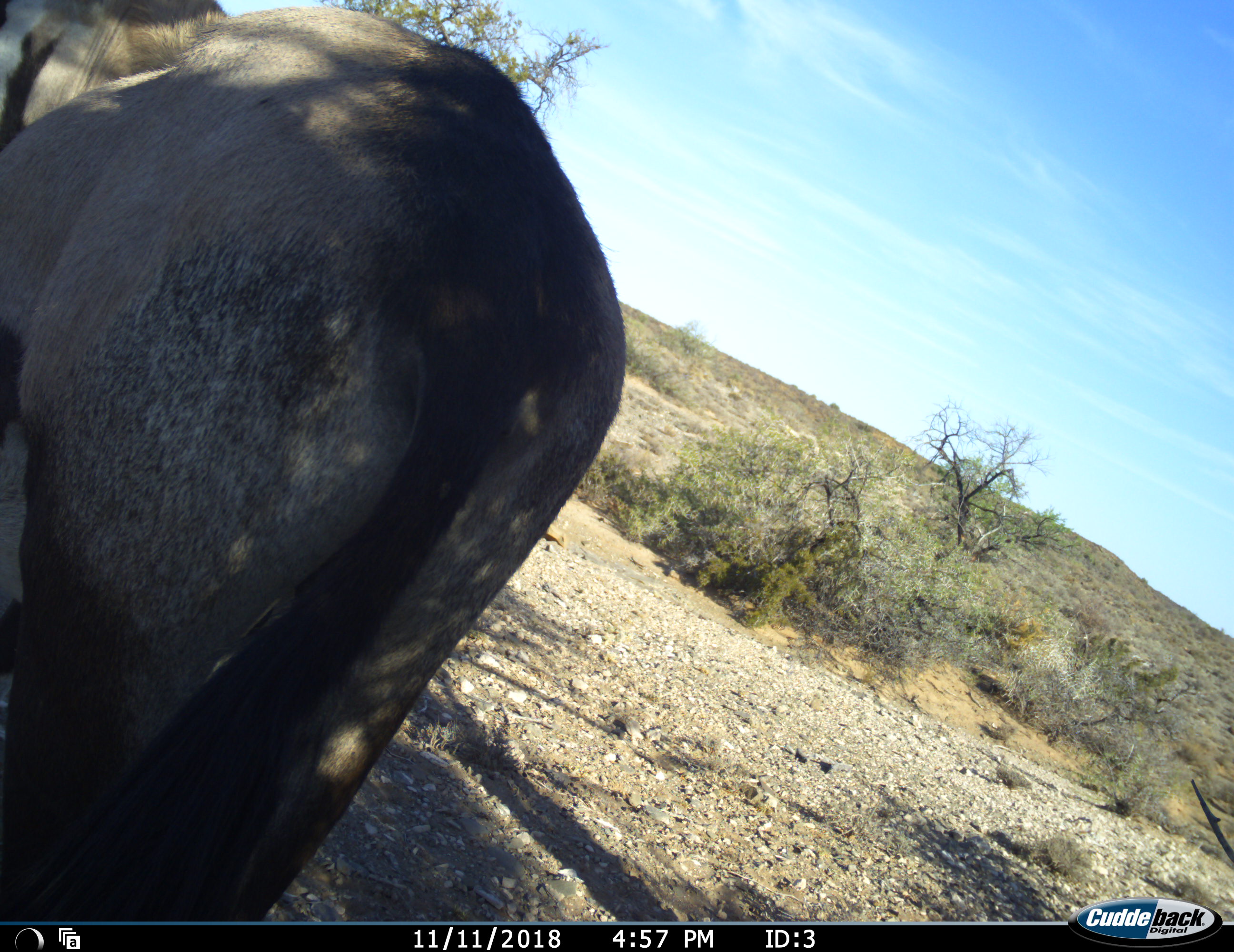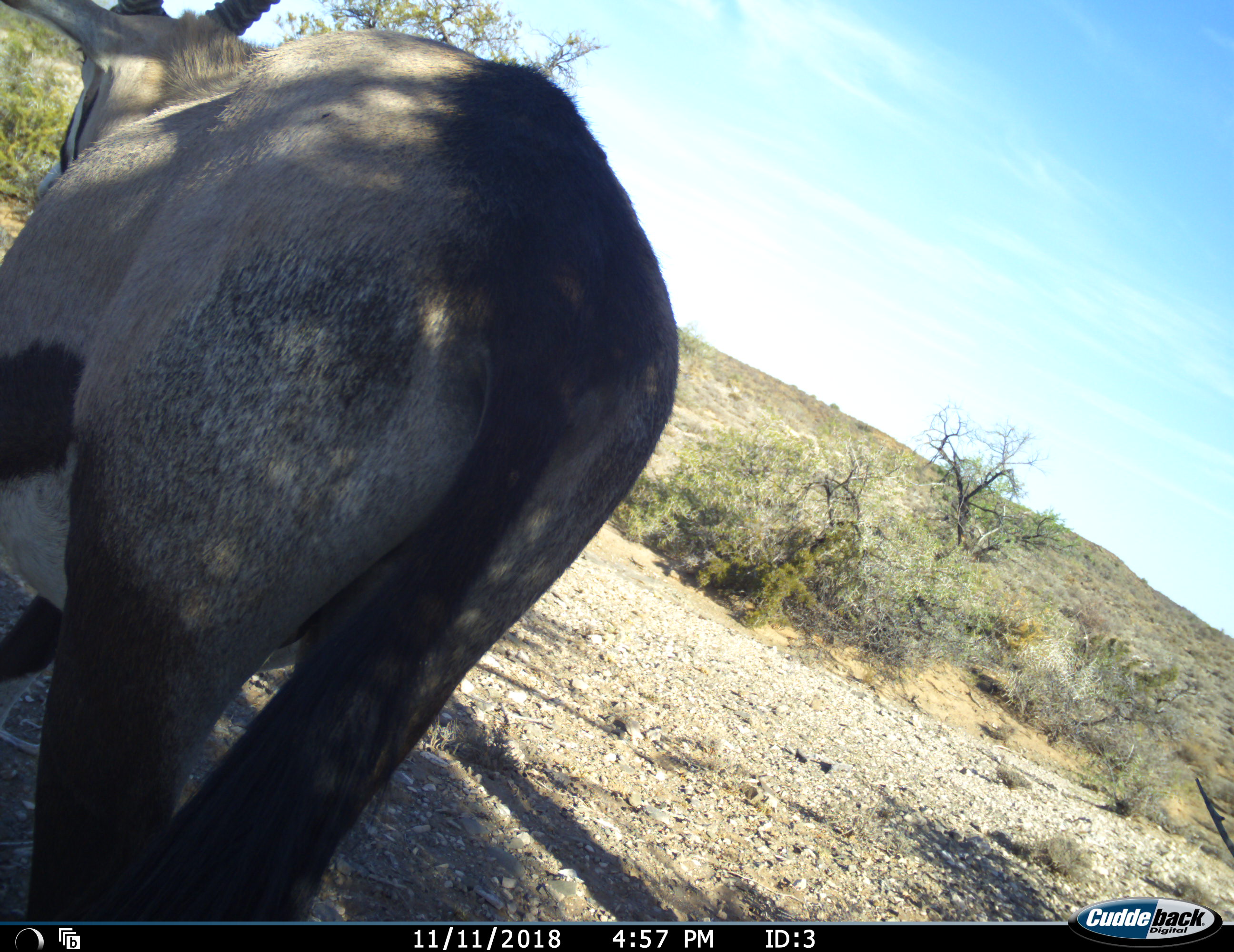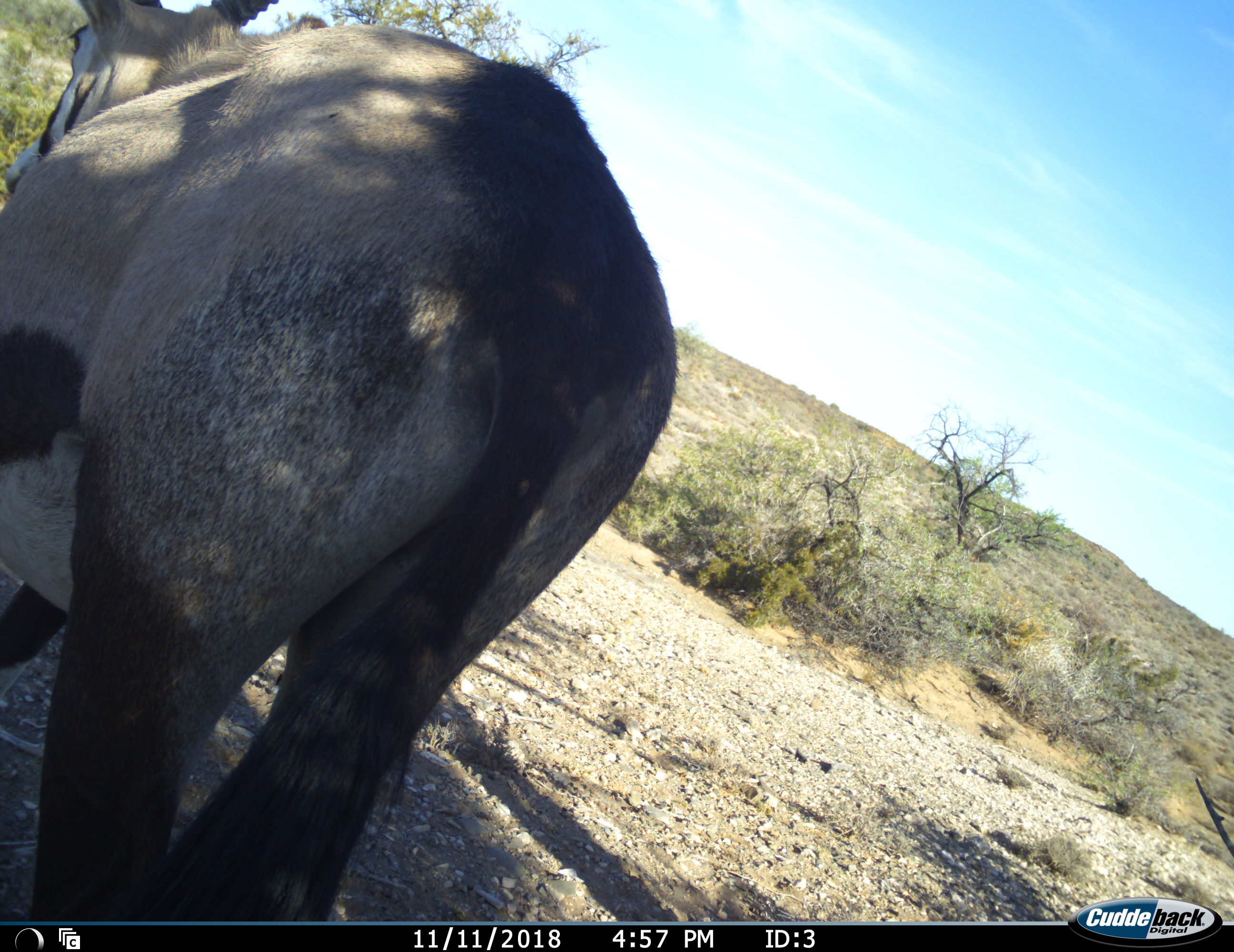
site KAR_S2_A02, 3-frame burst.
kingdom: Animalia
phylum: Chordata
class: Mammalia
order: Artiodactyla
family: Bovidae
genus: Oryx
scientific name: Oryx gazella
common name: gemsbok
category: oryx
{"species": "oryx (gemsbok) (Oryx gazella)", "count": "1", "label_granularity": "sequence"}